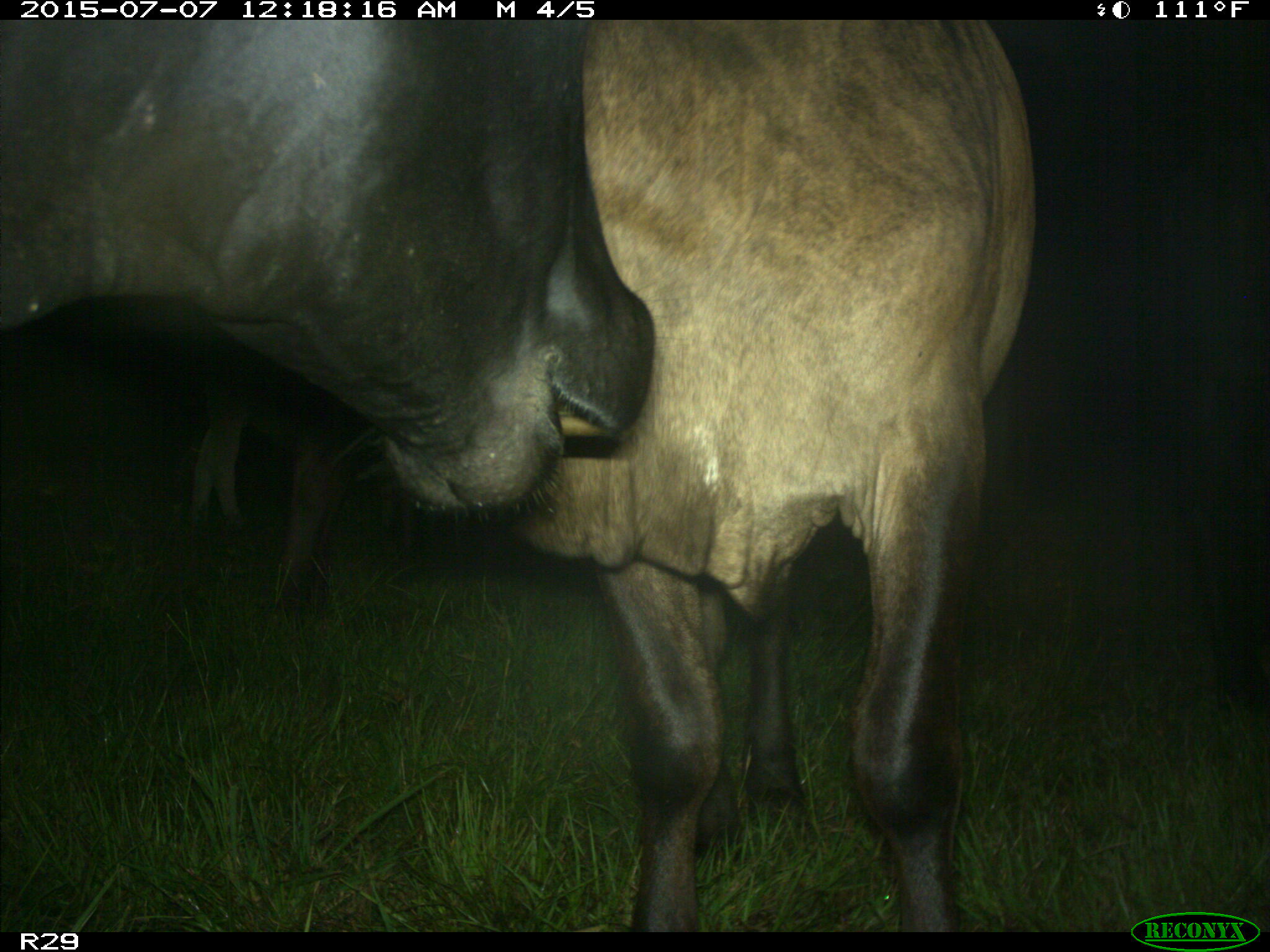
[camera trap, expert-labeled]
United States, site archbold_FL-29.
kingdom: Animalia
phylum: Chordata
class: Mammalia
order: Artiodactyla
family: Bovidae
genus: Bos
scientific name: Bos taurus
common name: domestic cow